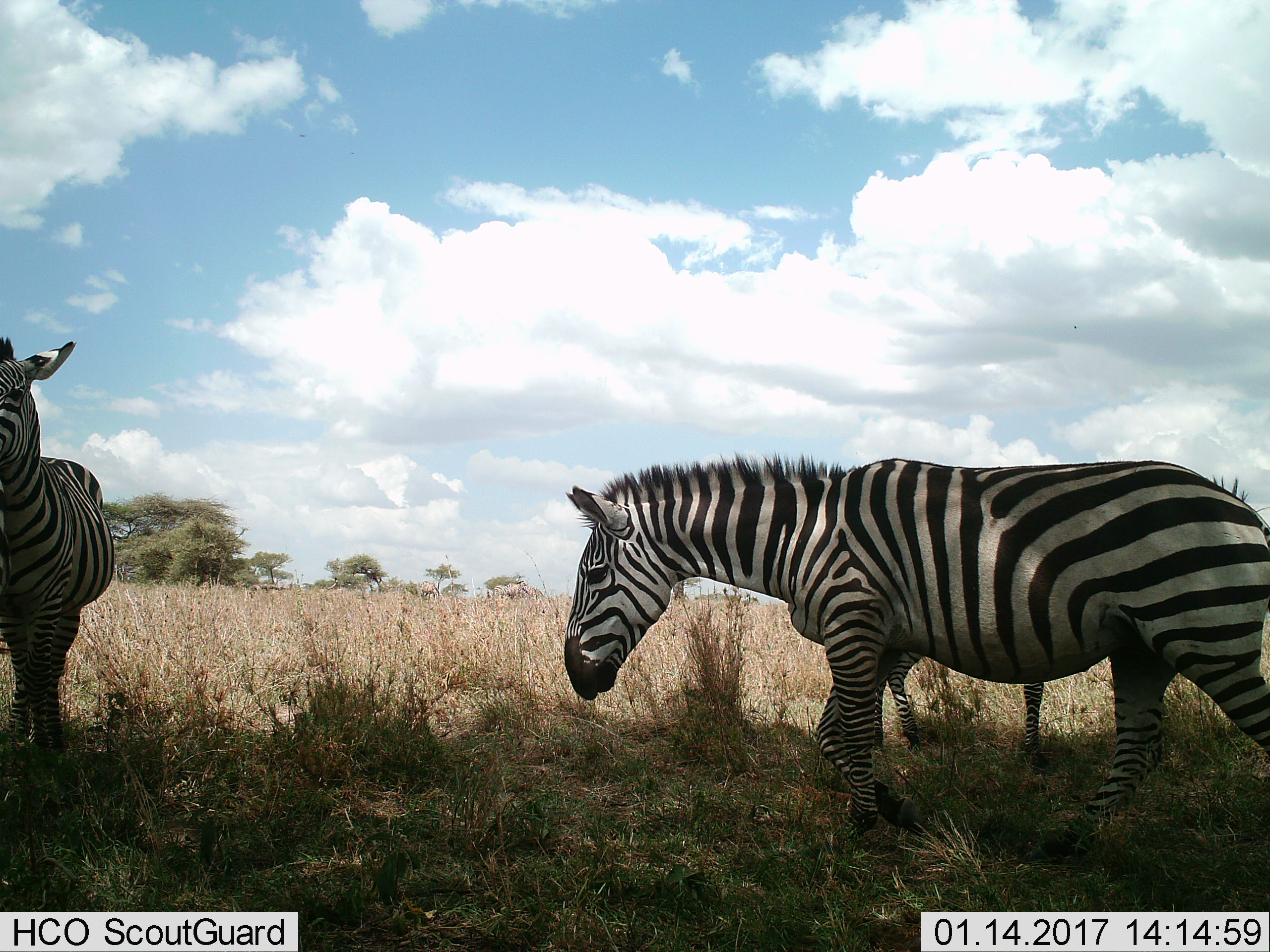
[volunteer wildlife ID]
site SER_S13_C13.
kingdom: Animalia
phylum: Chordata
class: Mammalia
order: Perissodactyla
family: Equidae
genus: Equus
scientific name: Equus quagga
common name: plains zebra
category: zebraplains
Zebraplains (plains zebra) (Equus quagga), count 3. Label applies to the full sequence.